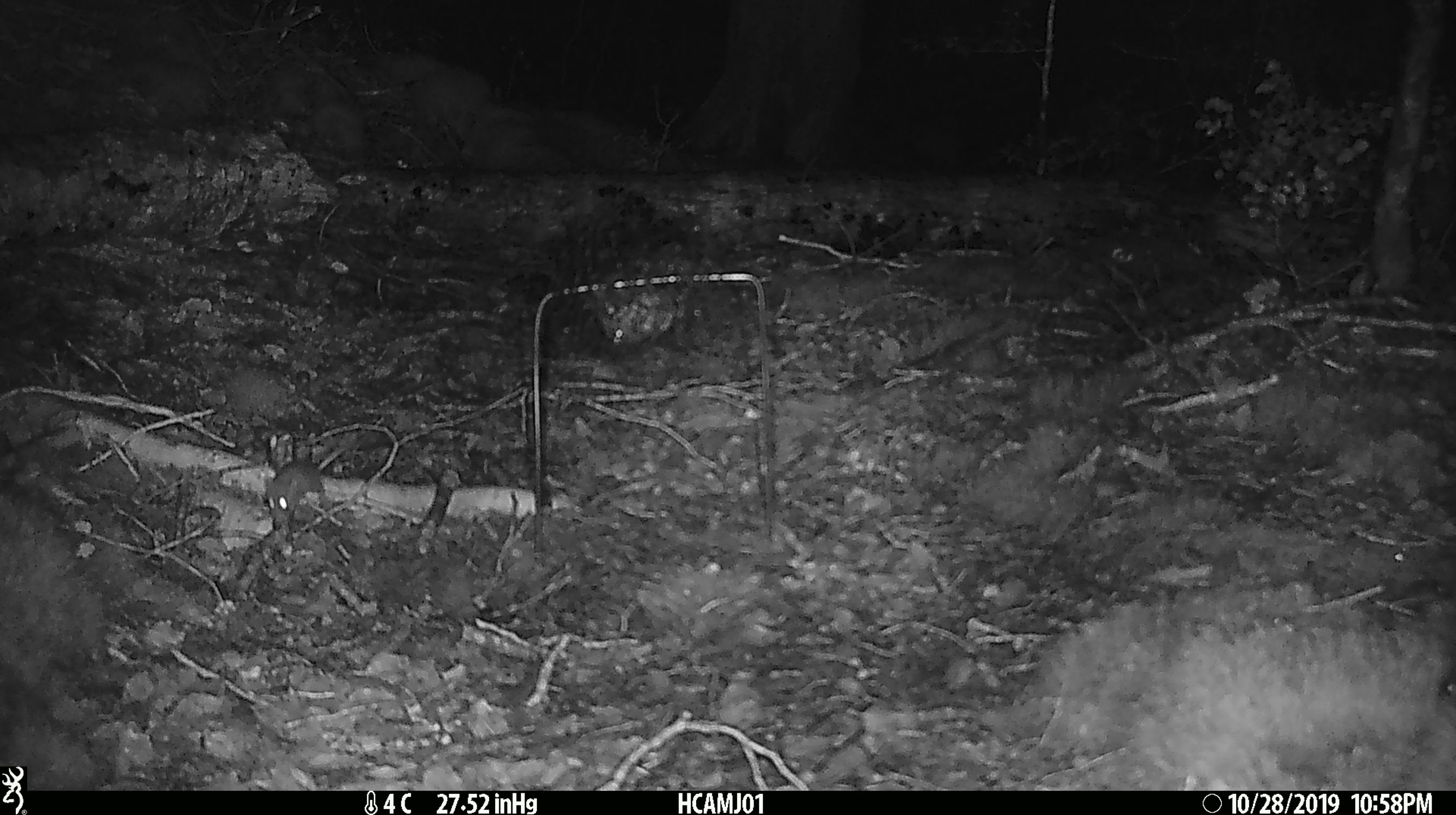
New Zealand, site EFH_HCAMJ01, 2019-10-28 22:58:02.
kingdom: Animalia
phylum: Chordata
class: Mammalia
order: Rodentia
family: Muridae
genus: Mus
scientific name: Mus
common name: mouse